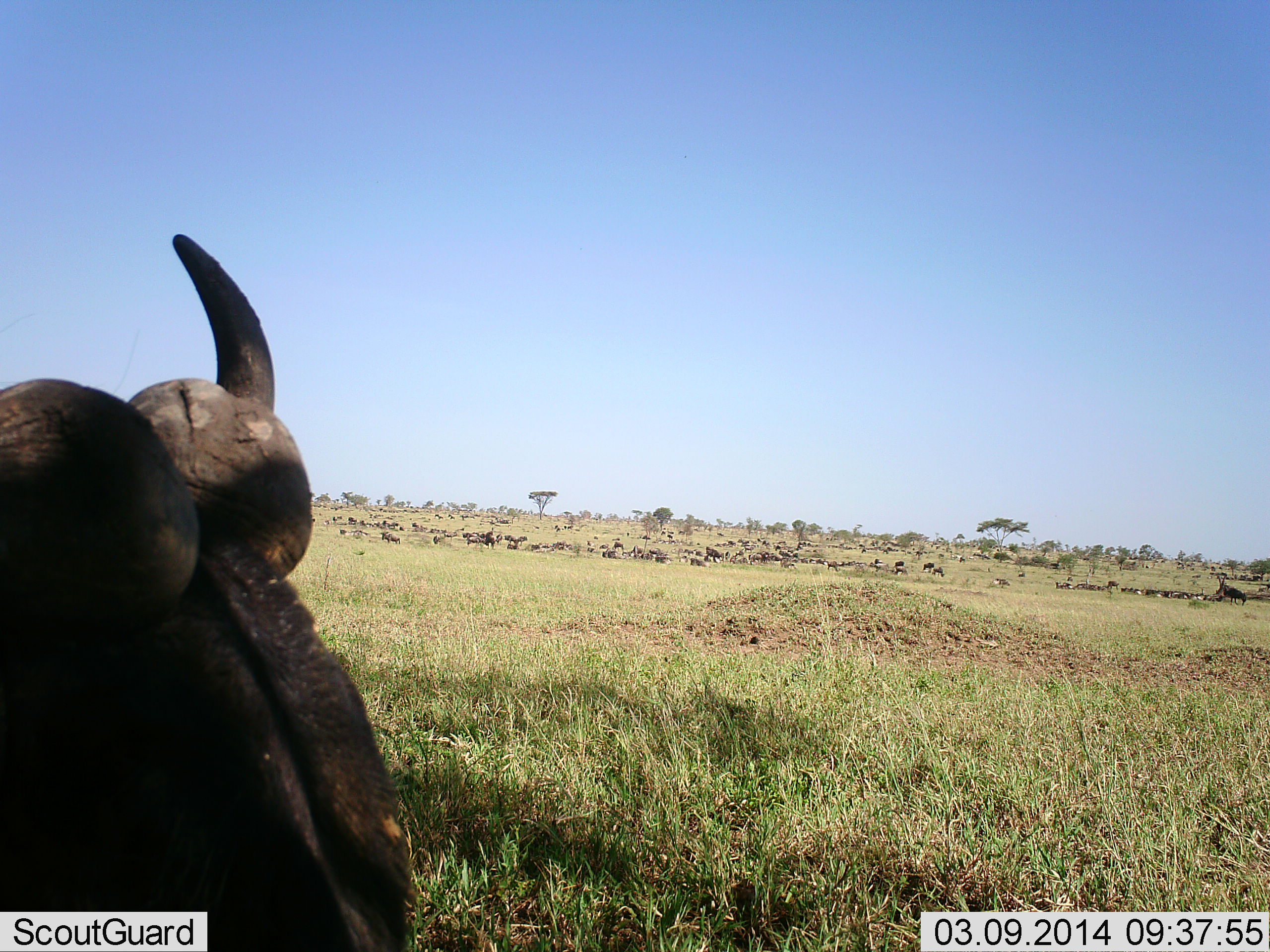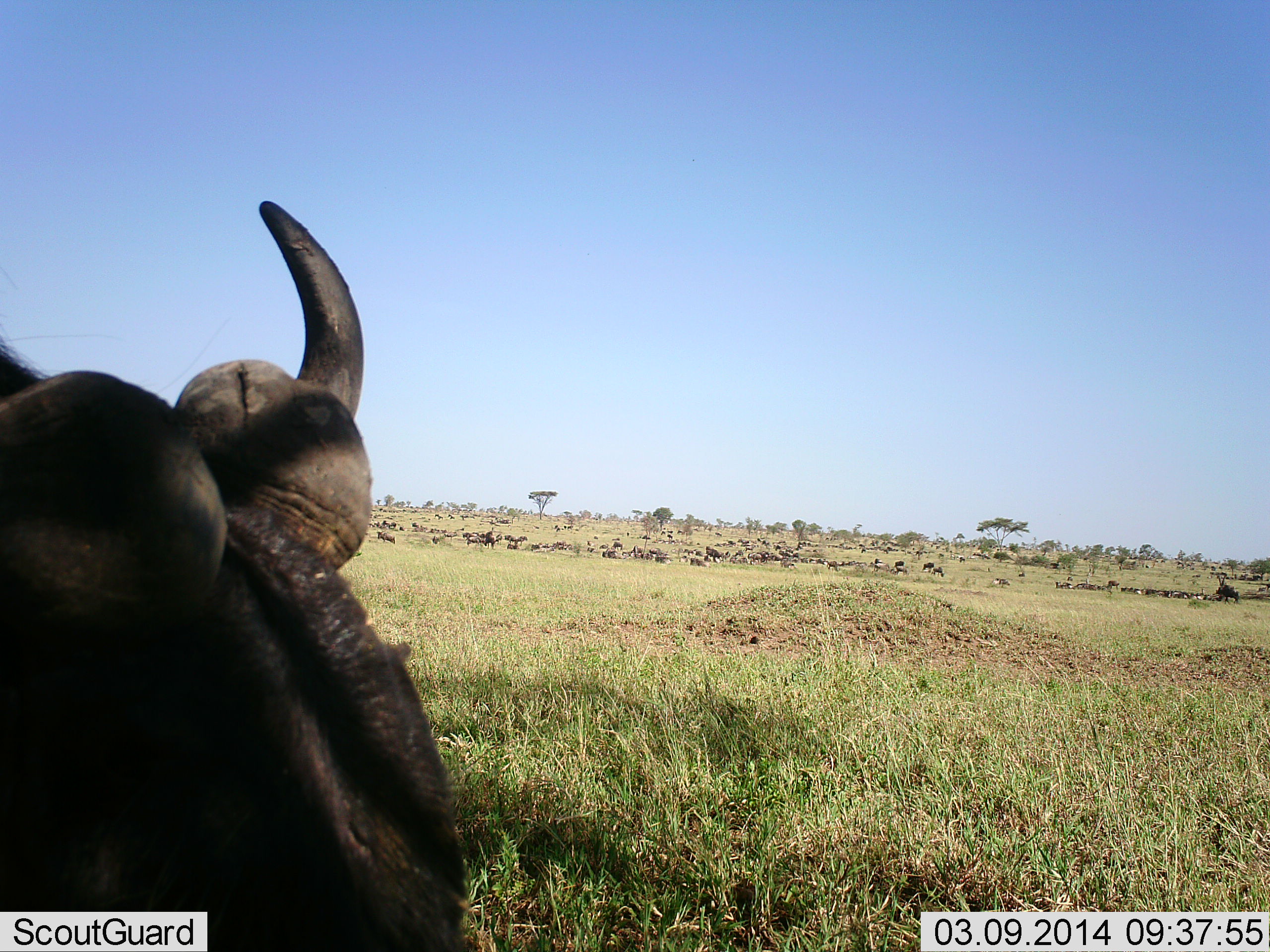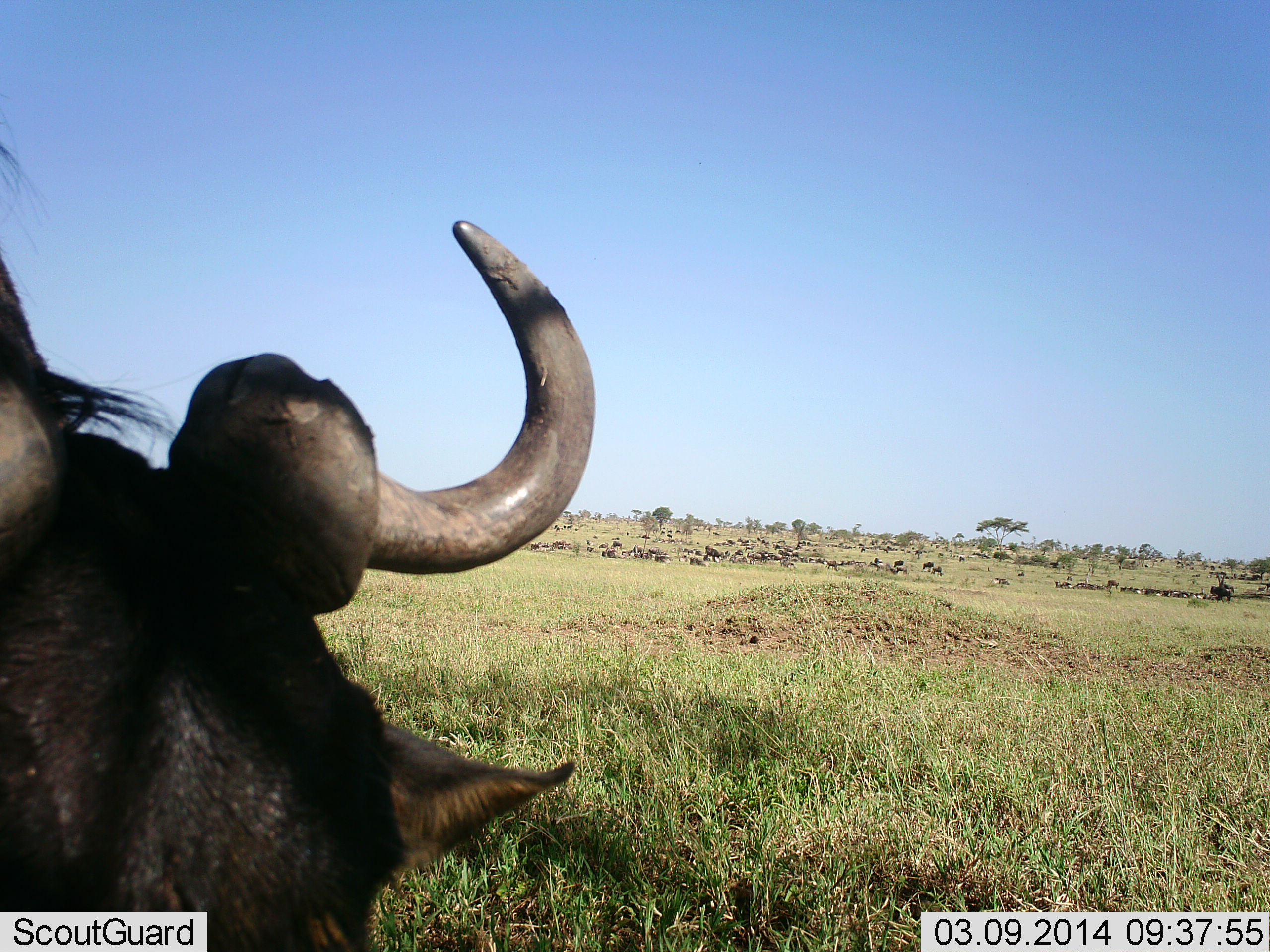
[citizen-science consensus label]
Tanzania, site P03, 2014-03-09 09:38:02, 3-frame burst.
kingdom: Animalia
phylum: Chordata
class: Mammalia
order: Artiodactyla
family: Bovidae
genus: Connochaetes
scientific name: Connochaetes taurinus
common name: blue wildebeest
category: wildebeest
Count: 11-50.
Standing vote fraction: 73%.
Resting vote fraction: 18%.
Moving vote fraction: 55%.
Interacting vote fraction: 0%.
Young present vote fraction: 0%.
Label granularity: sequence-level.